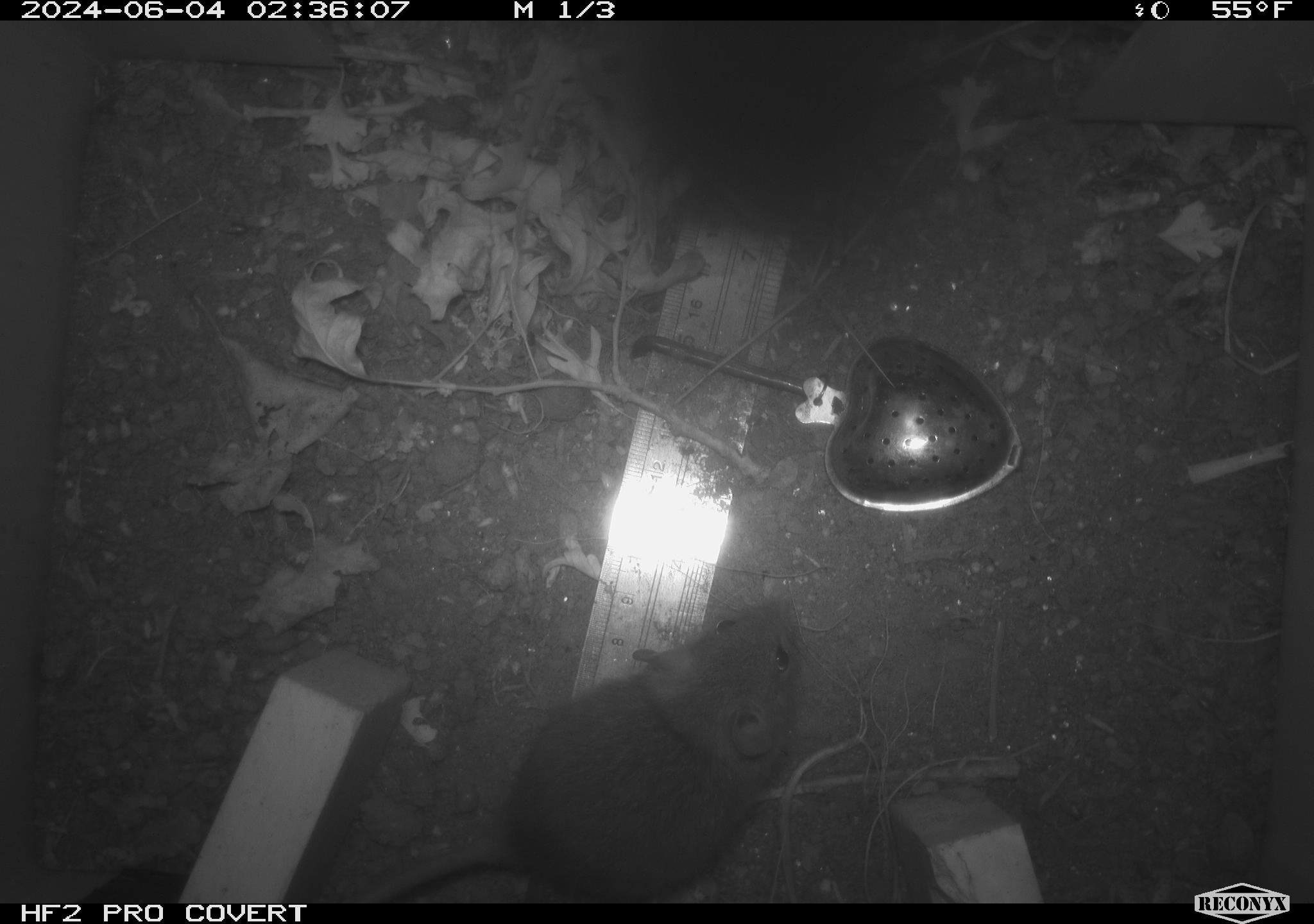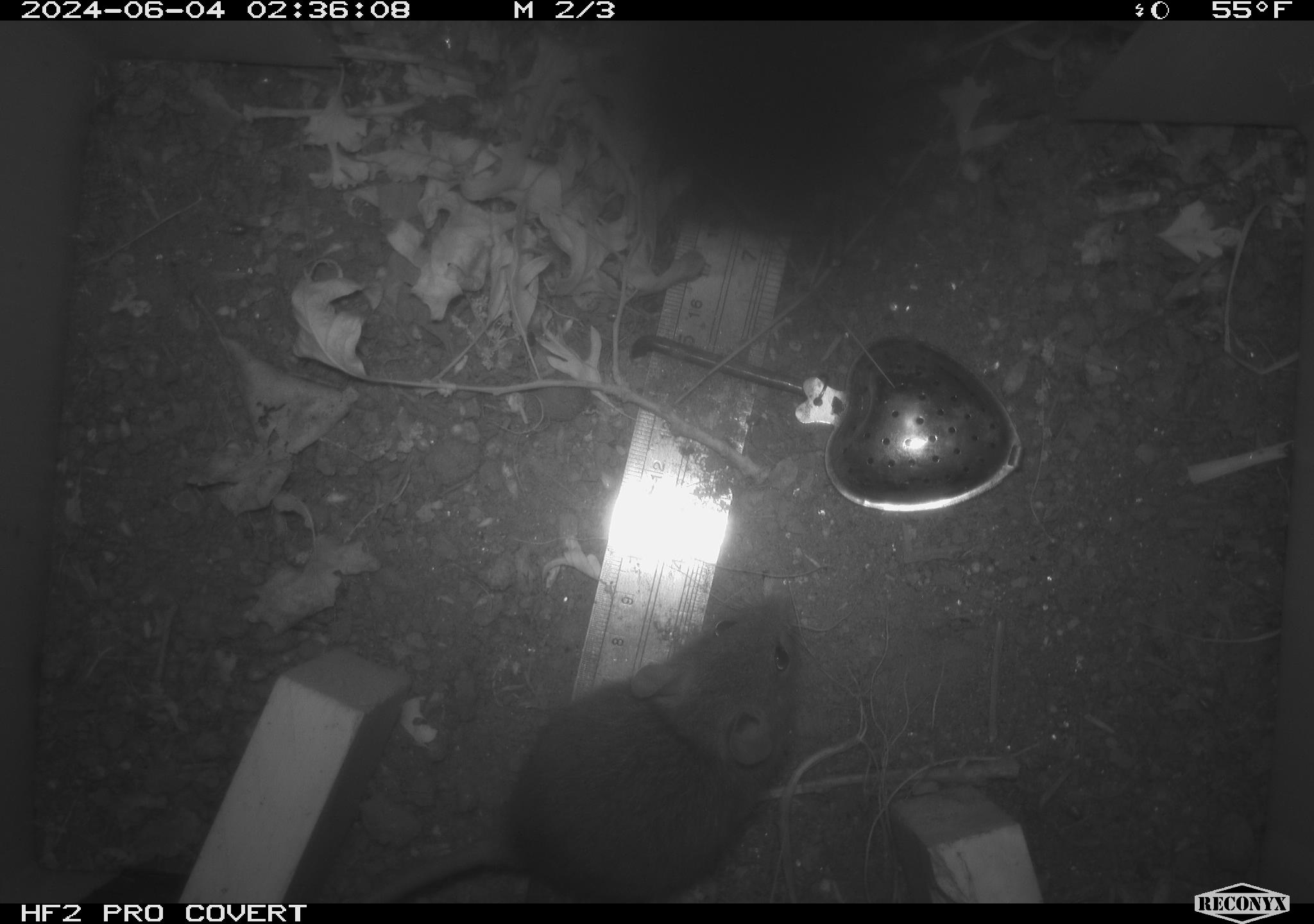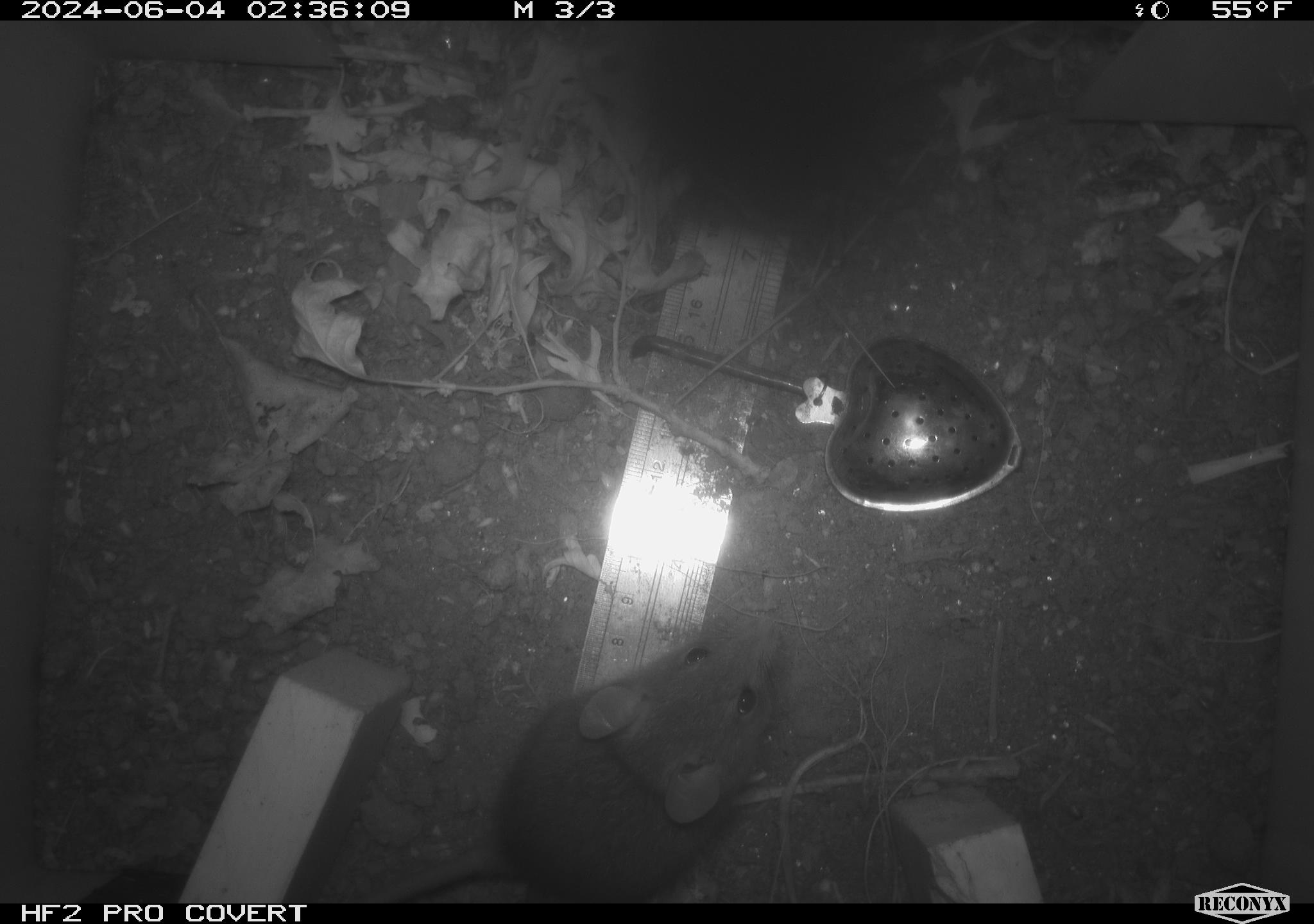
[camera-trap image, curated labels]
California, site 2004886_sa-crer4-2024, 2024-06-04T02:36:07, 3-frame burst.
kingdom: Animalia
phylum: Chordata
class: Mammalia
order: Rodentia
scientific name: Rodentia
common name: mouse species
Mouse species (Rodentia).